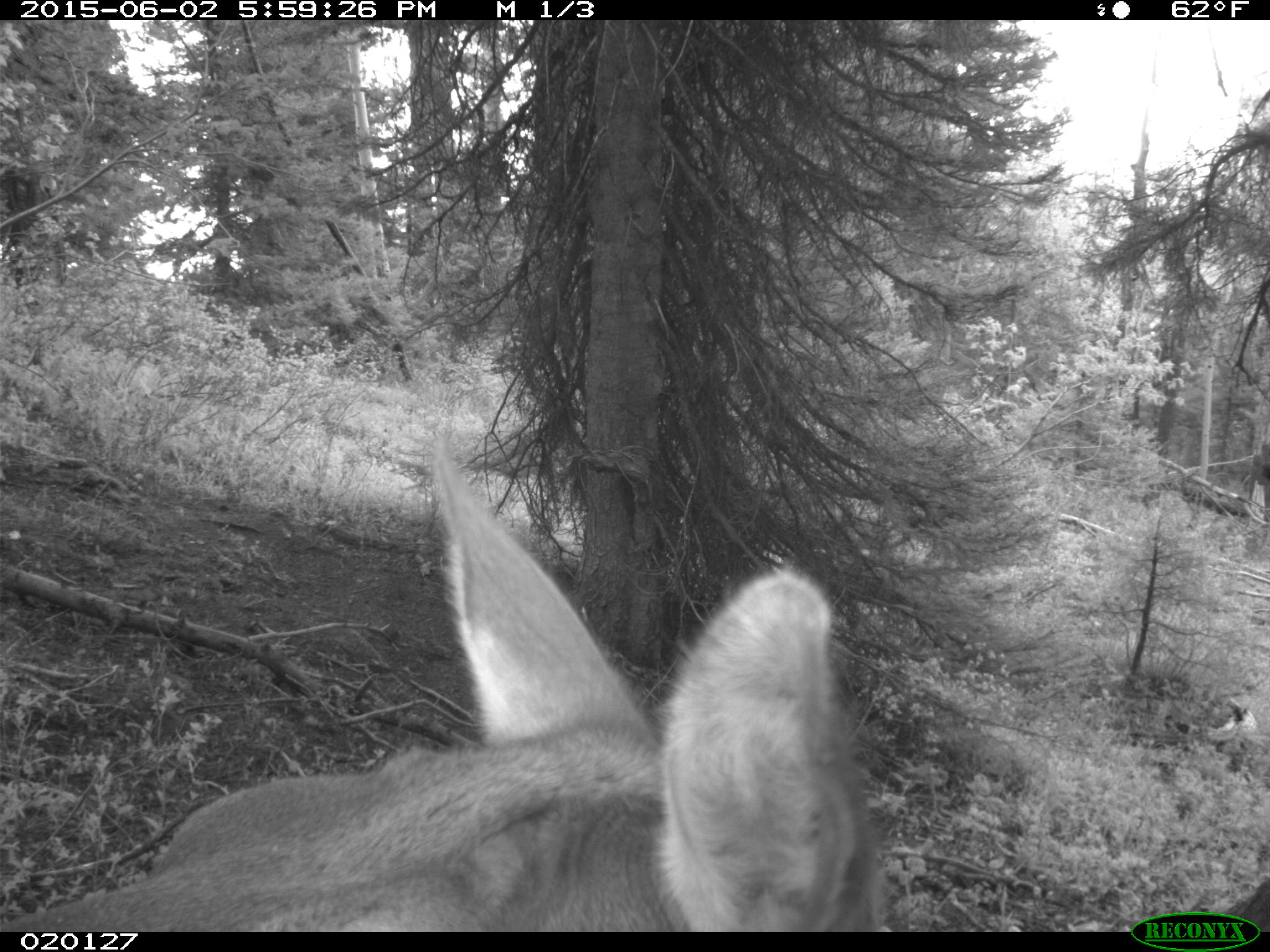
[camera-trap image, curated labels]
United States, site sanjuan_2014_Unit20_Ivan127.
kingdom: Animalia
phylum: Chordata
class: Mammalia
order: Artiodactyla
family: Cervidae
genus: Cervus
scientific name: Cervus elaphus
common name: red deer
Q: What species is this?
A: Cervus elaphus (red deer).